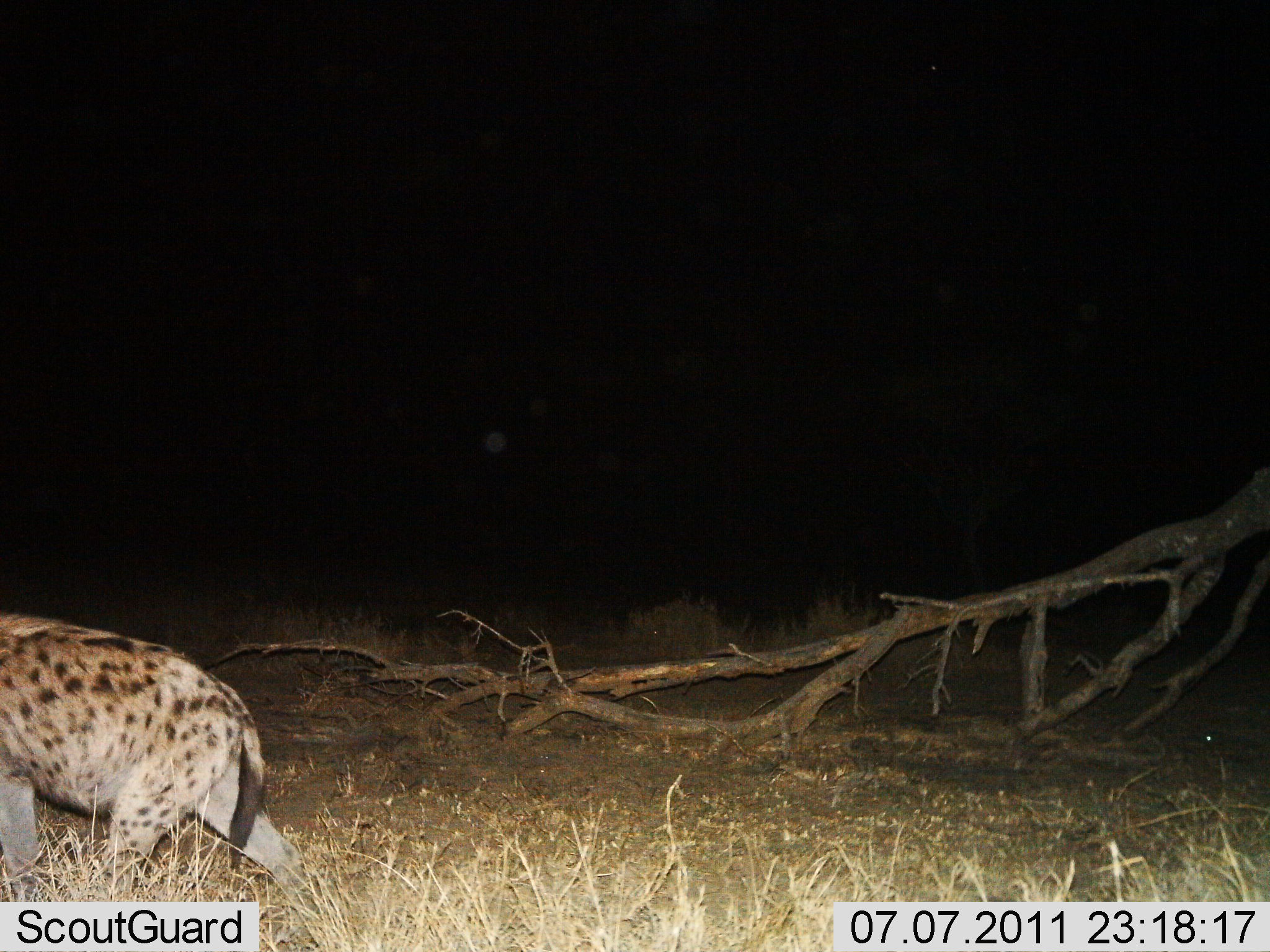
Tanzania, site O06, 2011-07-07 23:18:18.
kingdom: Animalia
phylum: Chordata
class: Mammalia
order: Carnivora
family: Hyaenidae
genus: Crocuta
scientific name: Crocuta crocuta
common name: spotted hyena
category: hyenaspotted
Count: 1.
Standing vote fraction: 25%.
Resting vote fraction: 0%.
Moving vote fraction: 75%.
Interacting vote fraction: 0%.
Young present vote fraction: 0%.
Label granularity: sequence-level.